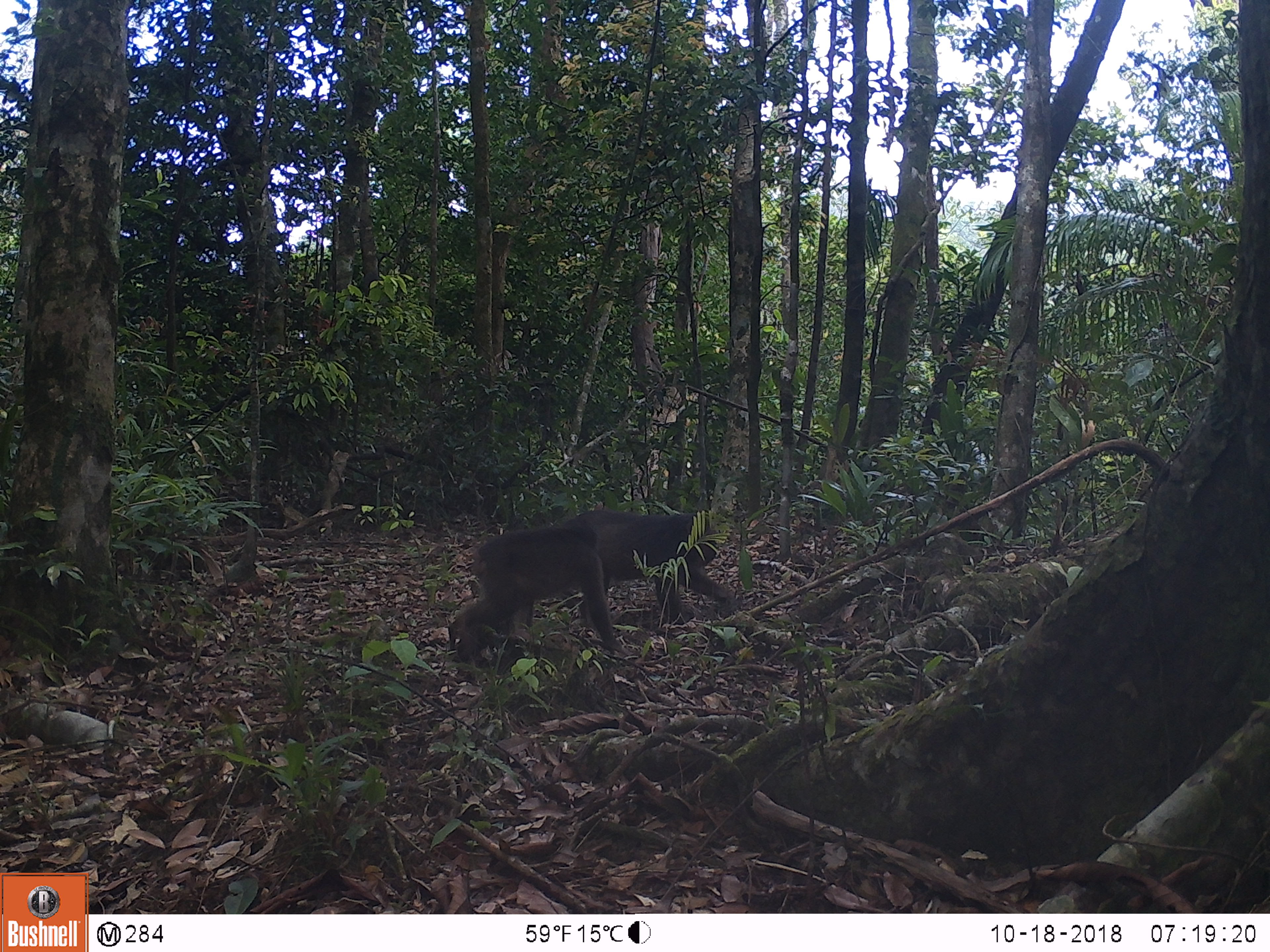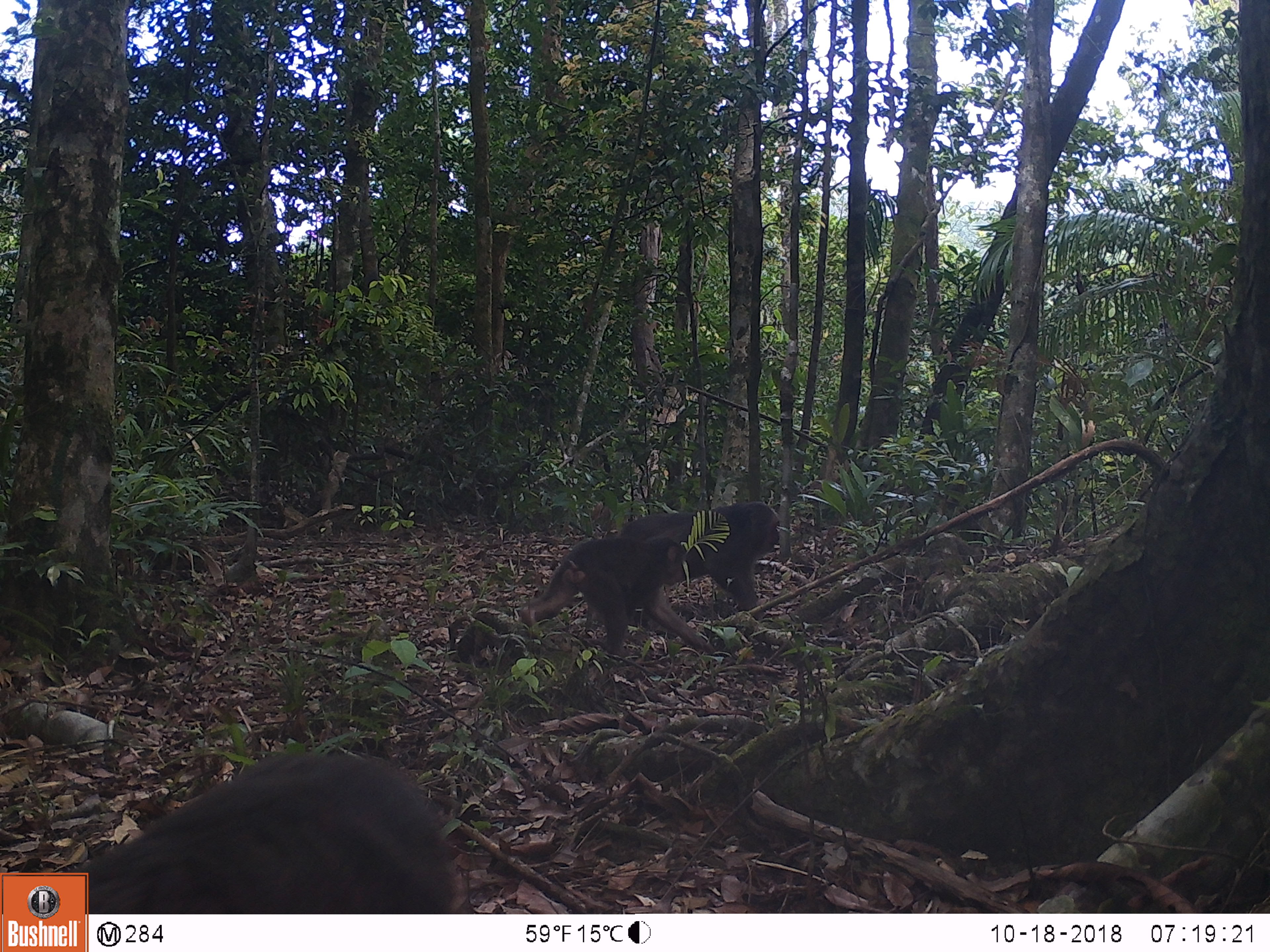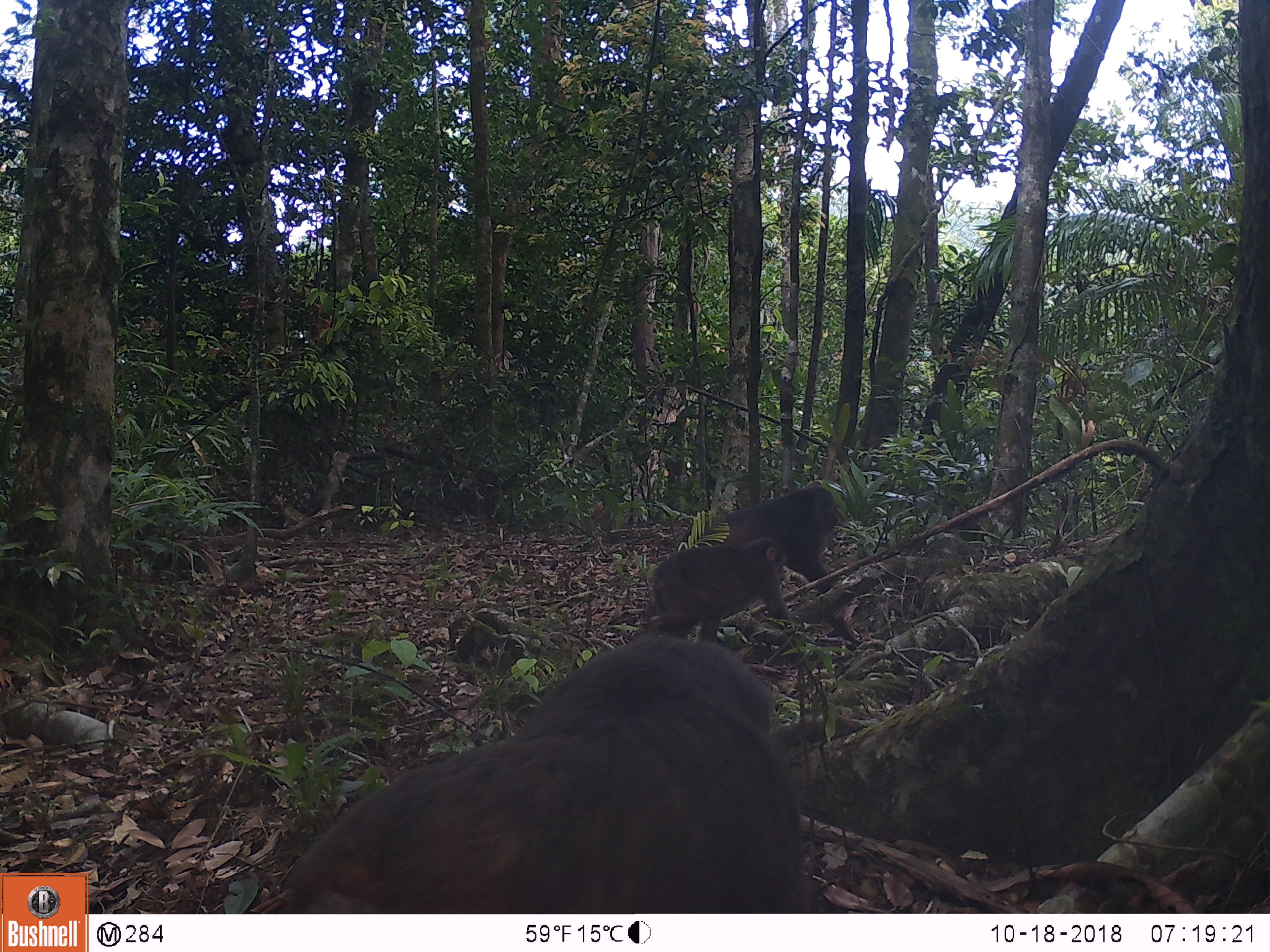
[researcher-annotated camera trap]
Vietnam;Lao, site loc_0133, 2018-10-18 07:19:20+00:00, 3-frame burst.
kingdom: Animalia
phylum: Chordata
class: Mammalia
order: Primates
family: Cercopithecidae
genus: Macaca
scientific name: Macaca arctoides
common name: stump-tailed macaque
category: stump tailed macaque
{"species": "stump tailed macaque (stump-tailed macaque) (Macaca arctoides)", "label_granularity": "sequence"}